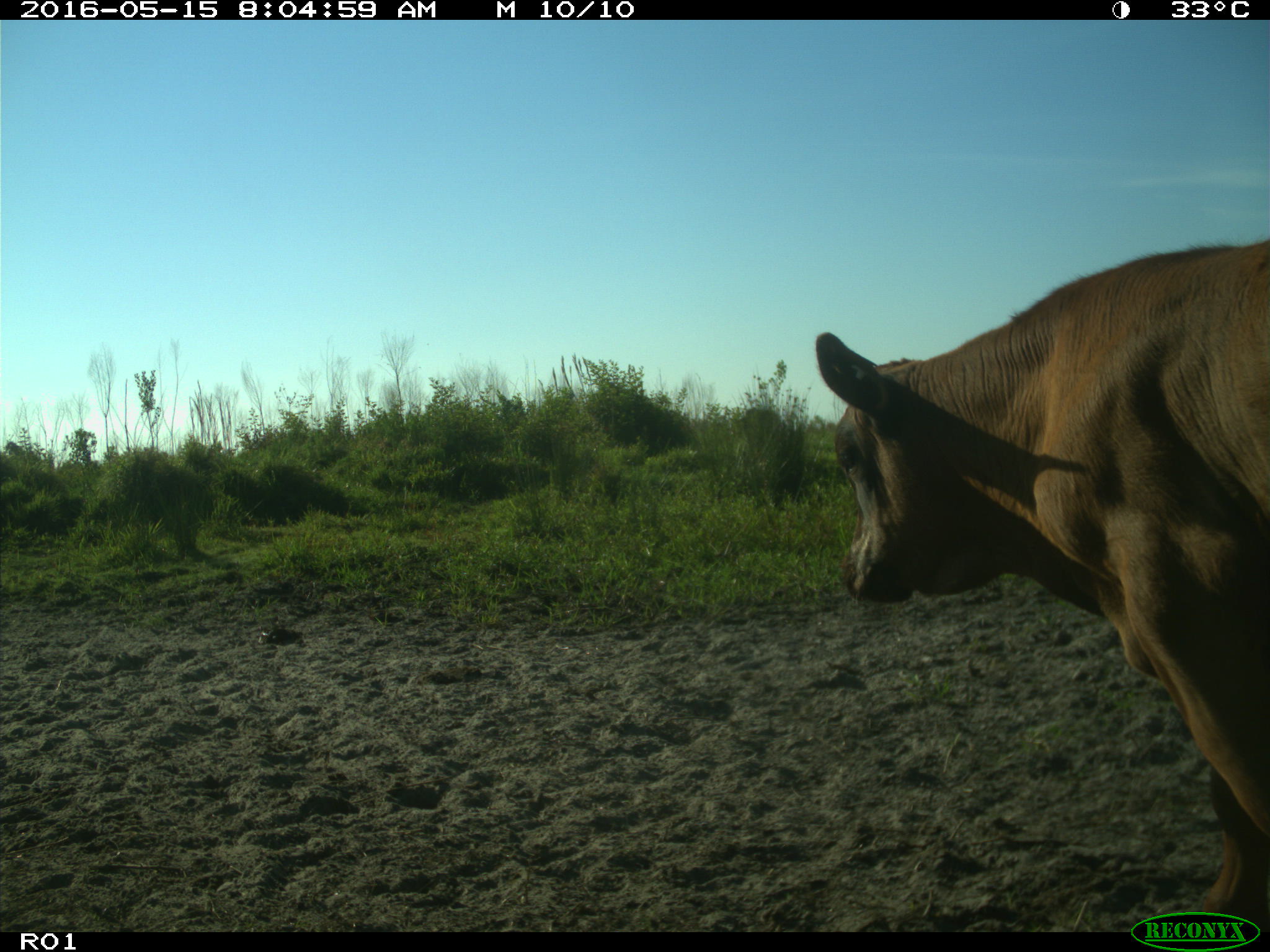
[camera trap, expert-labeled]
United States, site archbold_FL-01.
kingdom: Animalia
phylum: Chordata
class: Mammalia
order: Artiodactyla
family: Bovidae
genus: Bos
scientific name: Bos taurus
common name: domestic cow